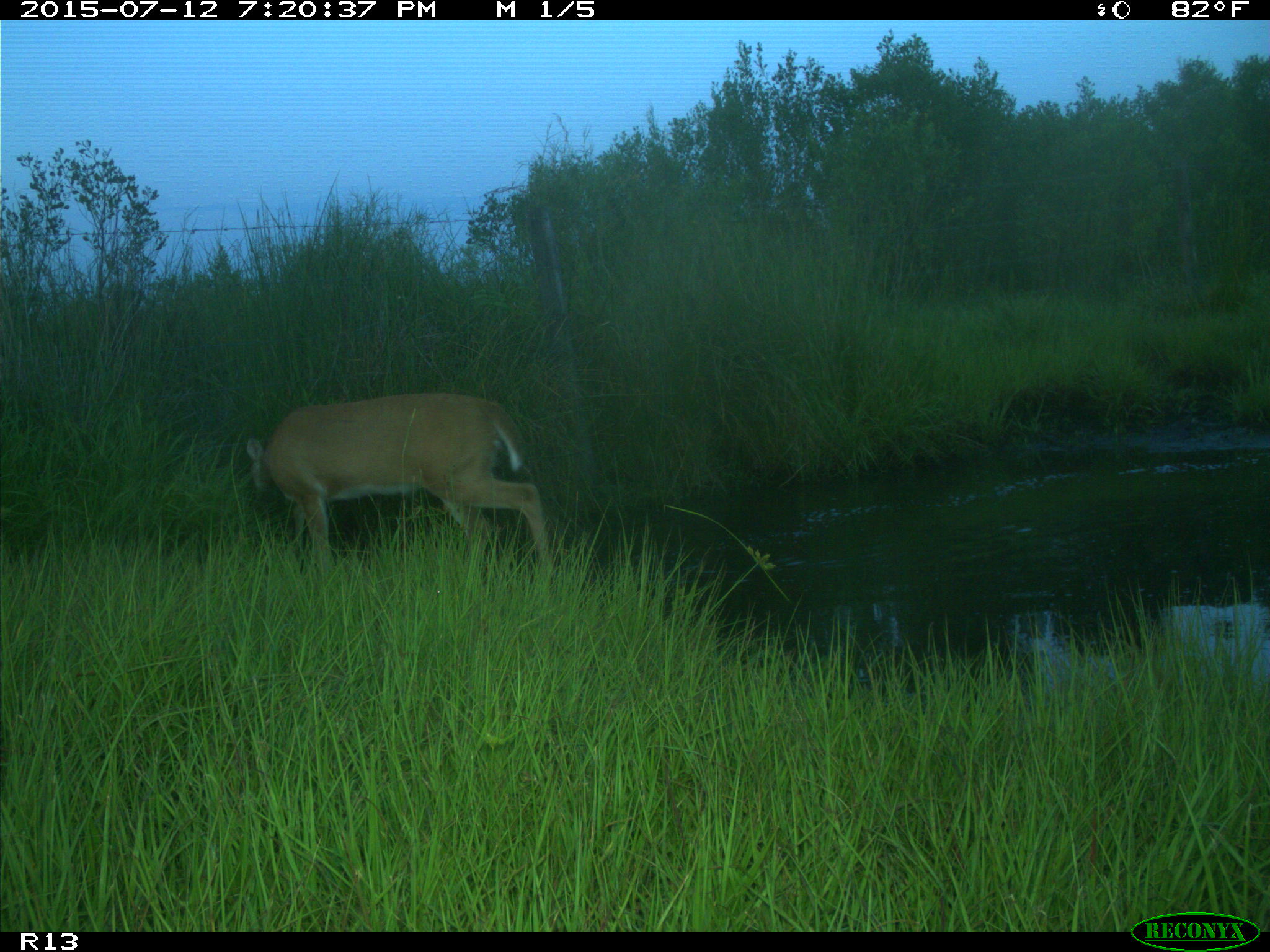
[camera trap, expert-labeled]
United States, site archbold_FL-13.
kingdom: Animalia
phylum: Chordata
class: Mammalia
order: Artiodactyla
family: Bovidae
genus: Bos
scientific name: Bos taurus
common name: domestic cow